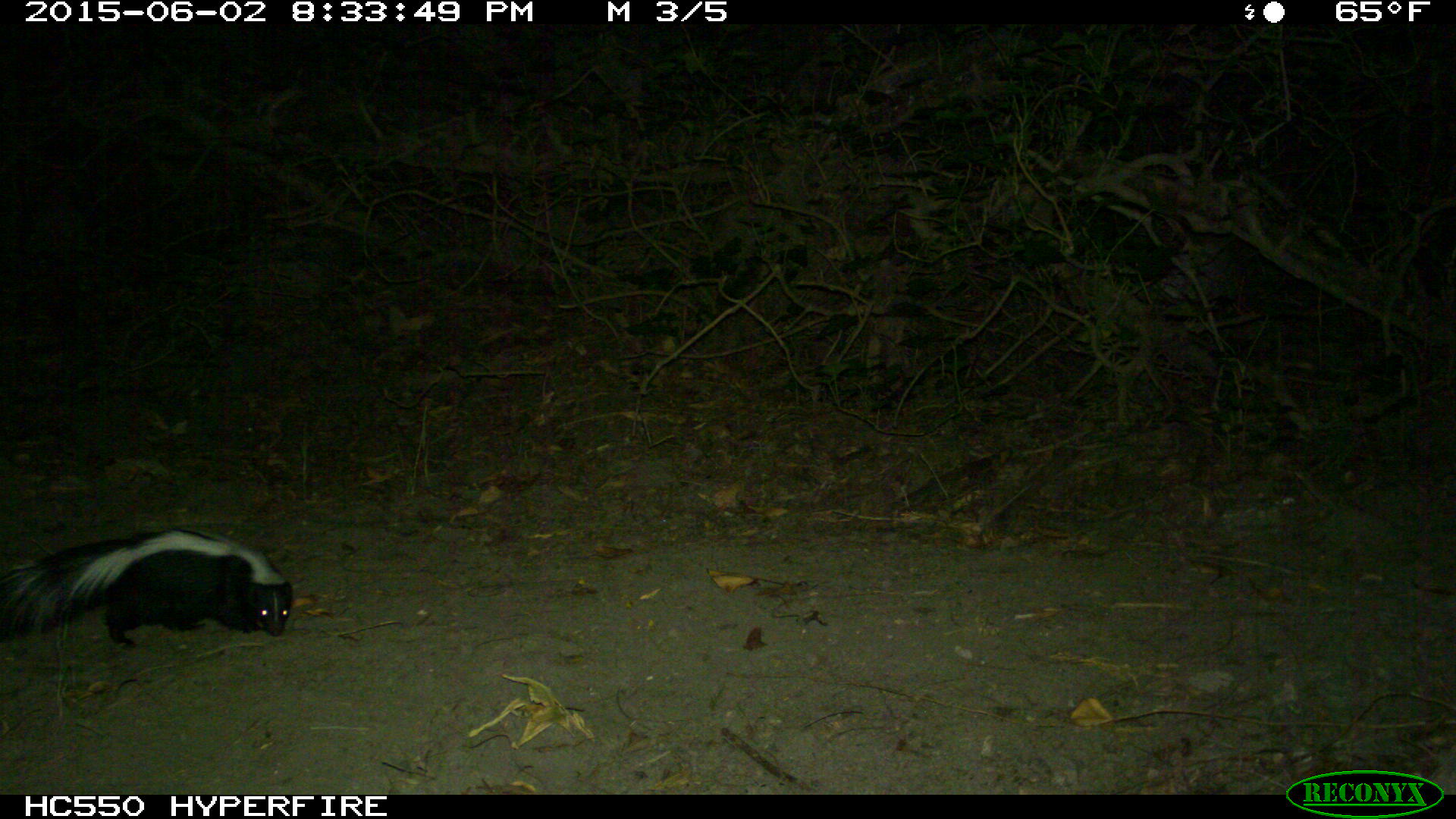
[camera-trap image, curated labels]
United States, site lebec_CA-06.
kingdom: Animalia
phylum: Chordata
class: Mammalia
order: Carnivora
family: Mephitidae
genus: Mephitis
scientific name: Mephitis mephitis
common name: striped skunk